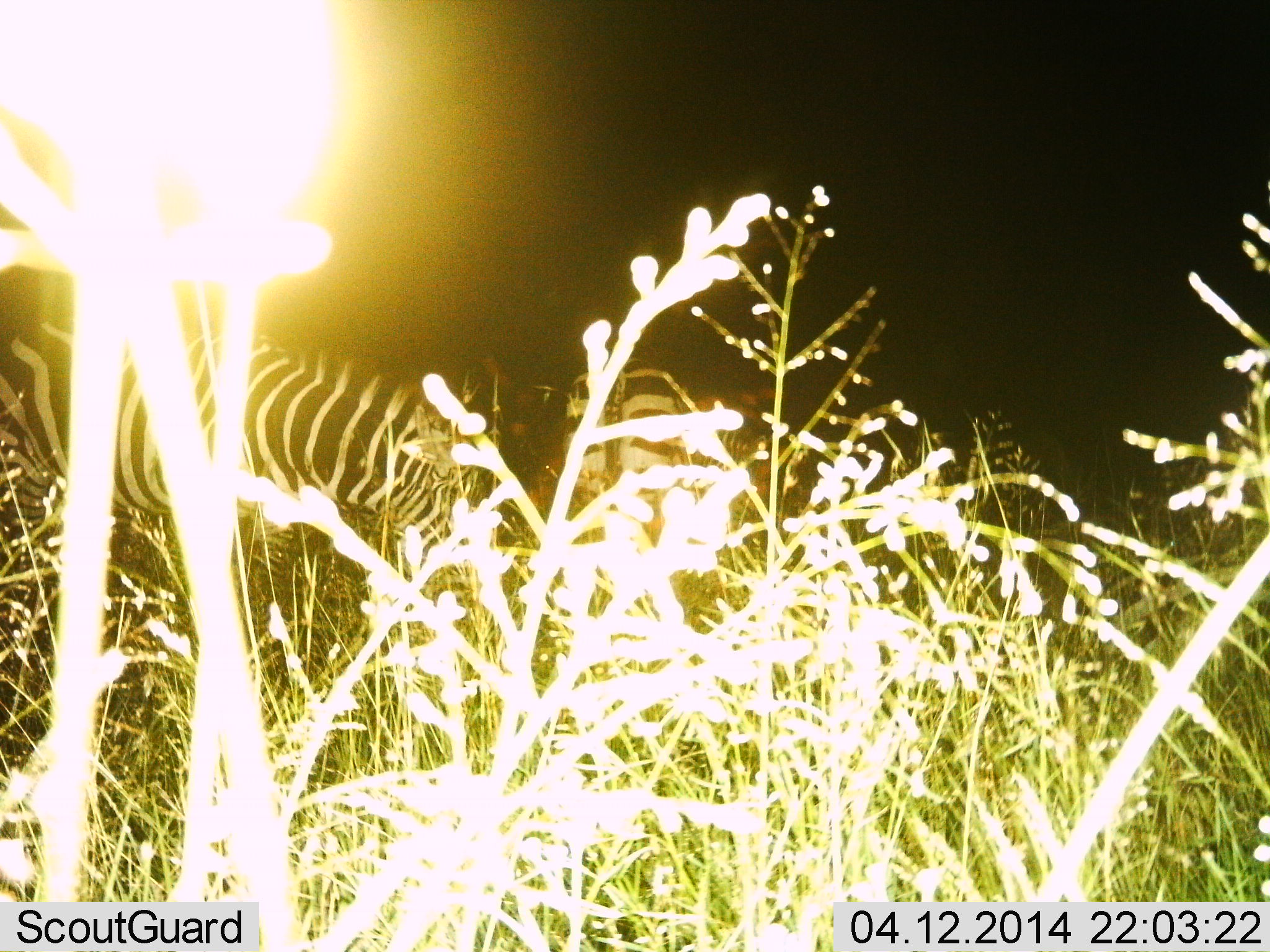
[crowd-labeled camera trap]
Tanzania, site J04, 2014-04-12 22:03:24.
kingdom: Animalia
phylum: Chordata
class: Mammalia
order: Perissodactyla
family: Equidae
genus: Equus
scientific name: Equus quagga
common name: plains zebra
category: zebra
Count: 2.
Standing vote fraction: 50%.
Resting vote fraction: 0%.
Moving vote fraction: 0%.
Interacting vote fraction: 0%.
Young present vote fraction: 0%.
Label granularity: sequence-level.